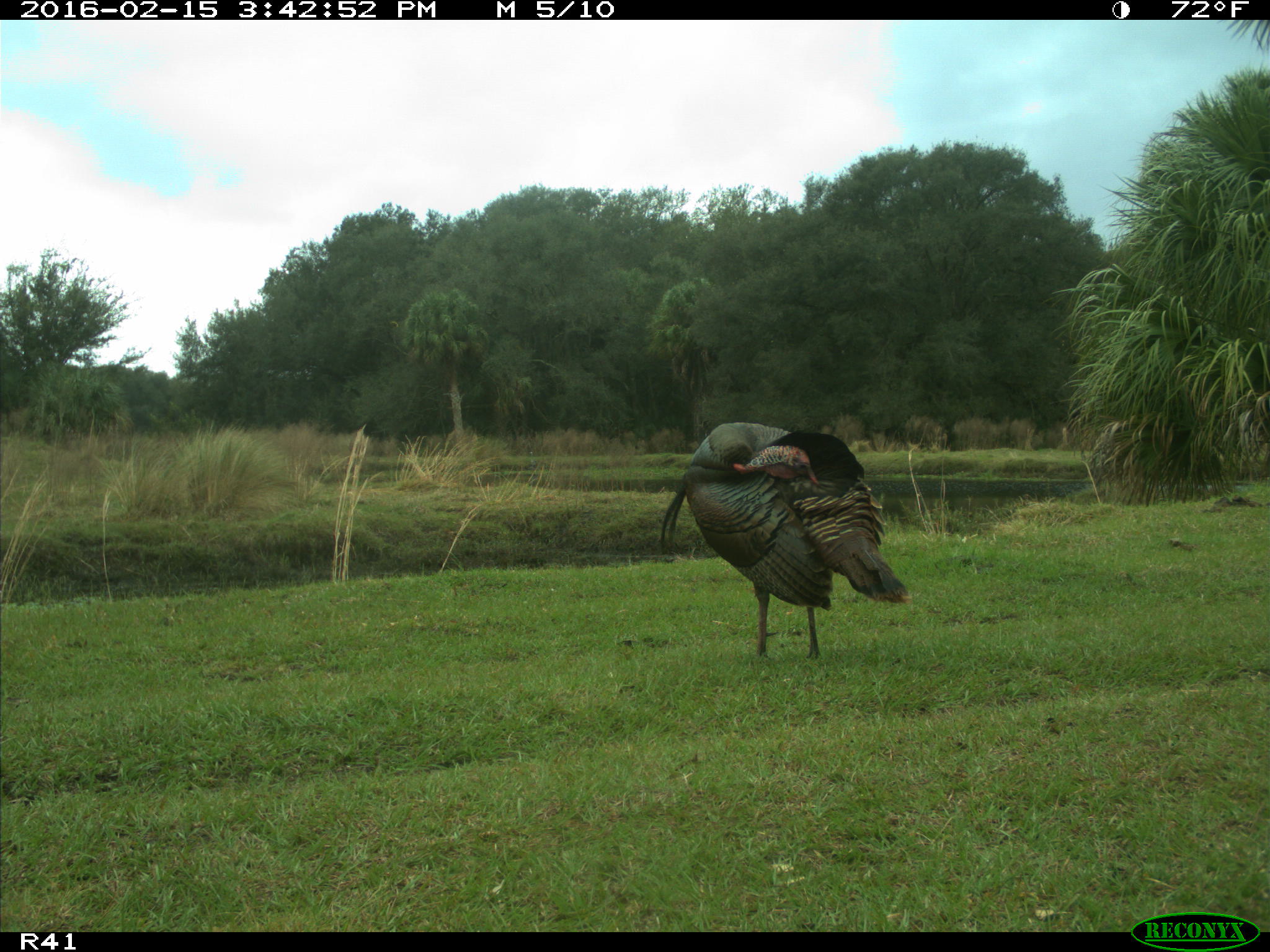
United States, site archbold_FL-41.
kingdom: Animalia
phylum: Chordata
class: Aves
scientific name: Aves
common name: birds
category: unidentified bird